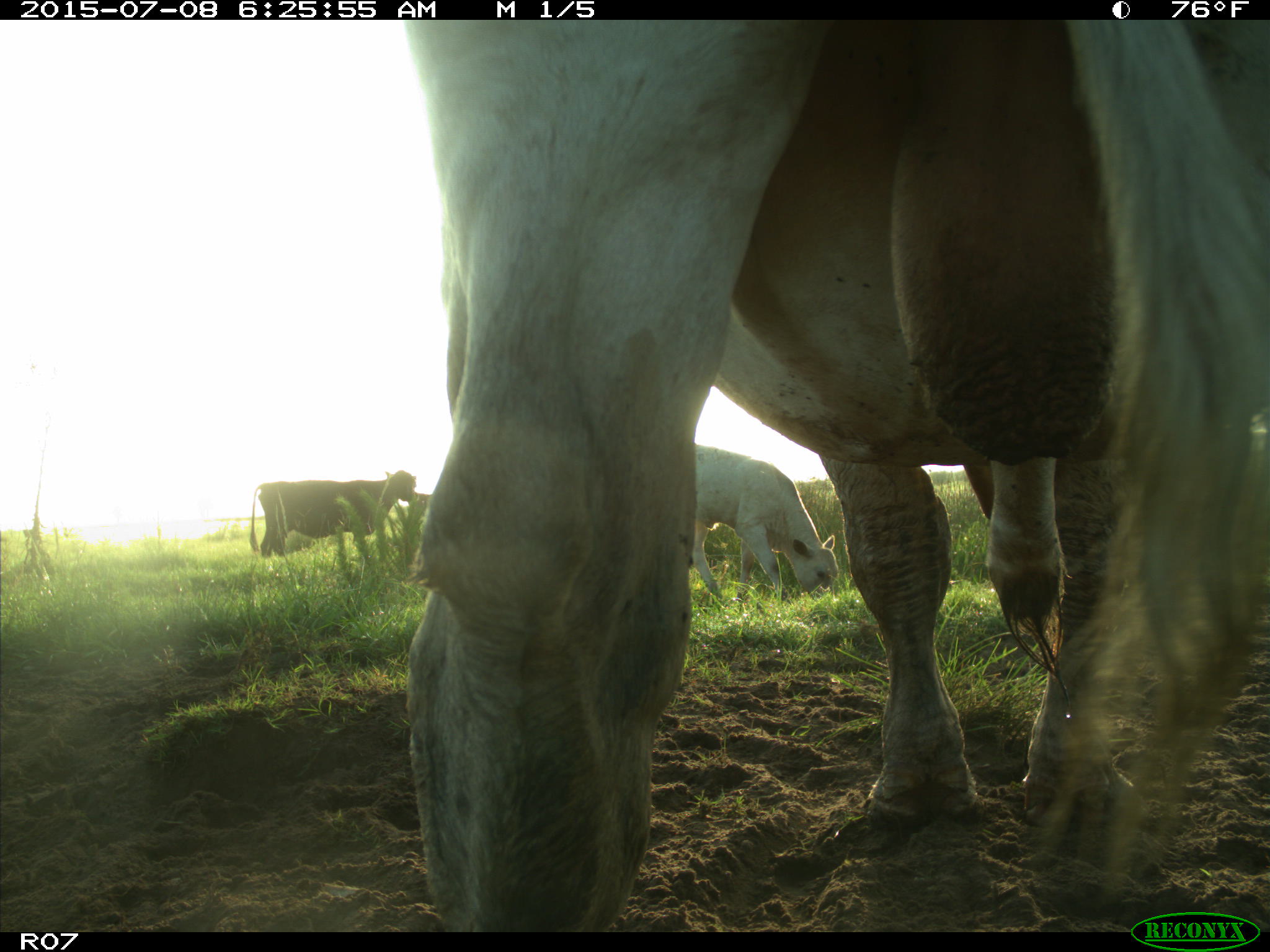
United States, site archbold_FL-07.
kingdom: Animalia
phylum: Chordata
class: Mammalia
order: Artiodactyla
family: Bovidae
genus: Bos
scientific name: Bos taurus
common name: domestic cow